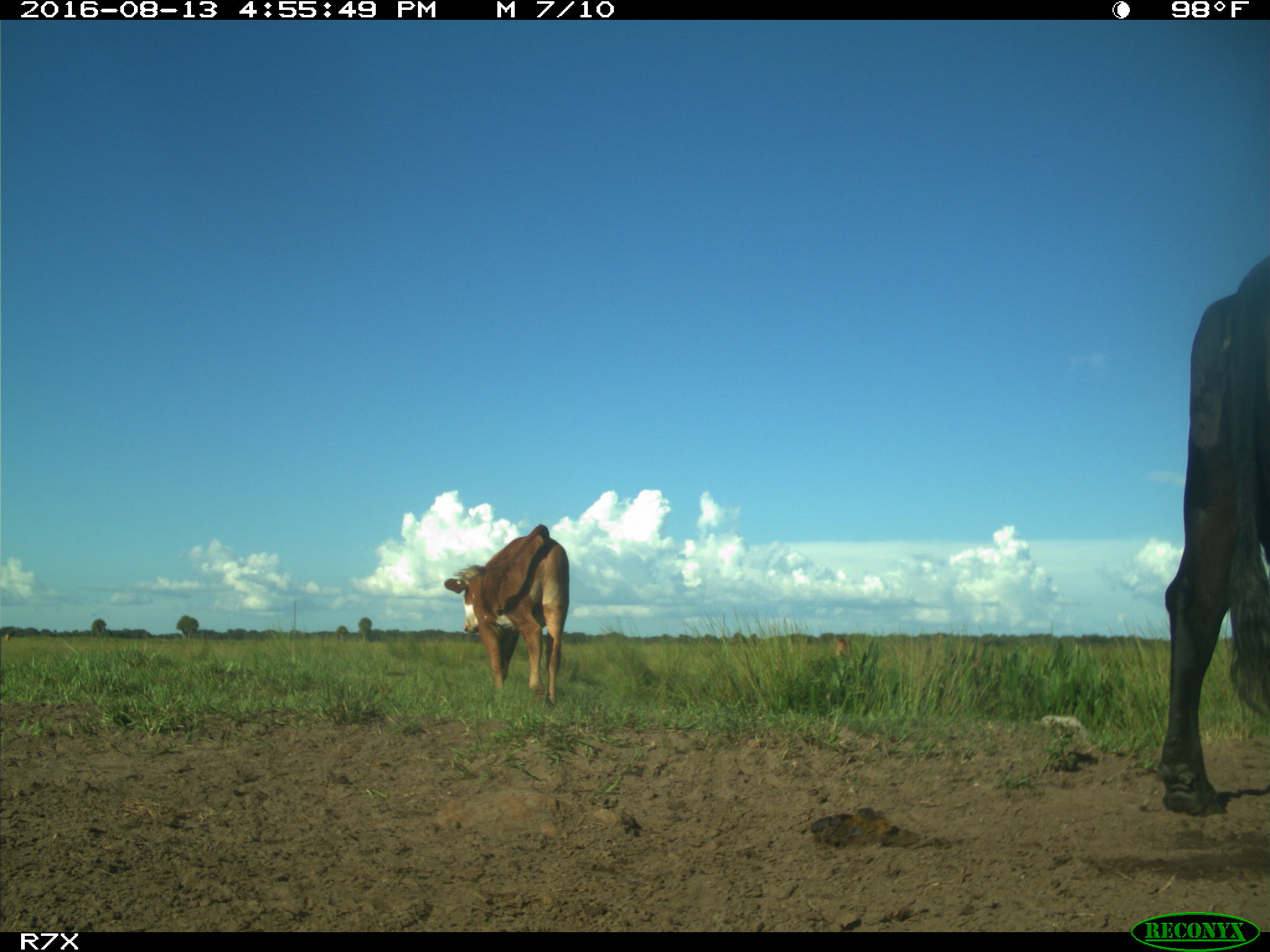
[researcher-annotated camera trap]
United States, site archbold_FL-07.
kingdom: Animalia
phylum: Chordata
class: Mammalia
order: Artiodactyla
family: Bovidae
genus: Bos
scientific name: Bos taurus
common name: domestic cow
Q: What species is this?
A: Bos taurus (domestic cow).